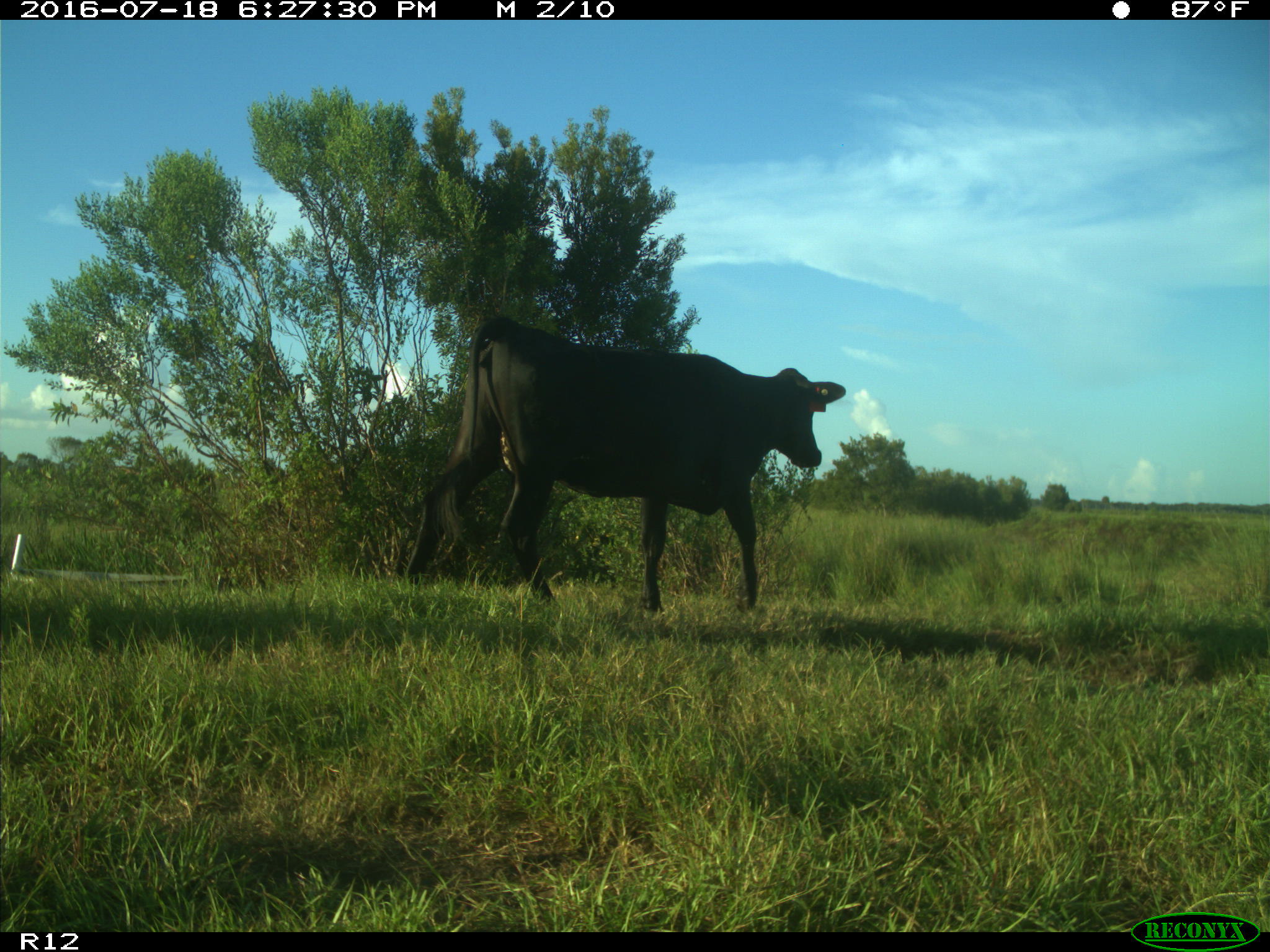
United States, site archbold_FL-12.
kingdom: Animalia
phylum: Chordata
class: Mammalia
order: Artiodactyla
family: Bovidae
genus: Bos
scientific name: Bos taurus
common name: domestic cow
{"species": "Bos taurus (domestic cow)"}